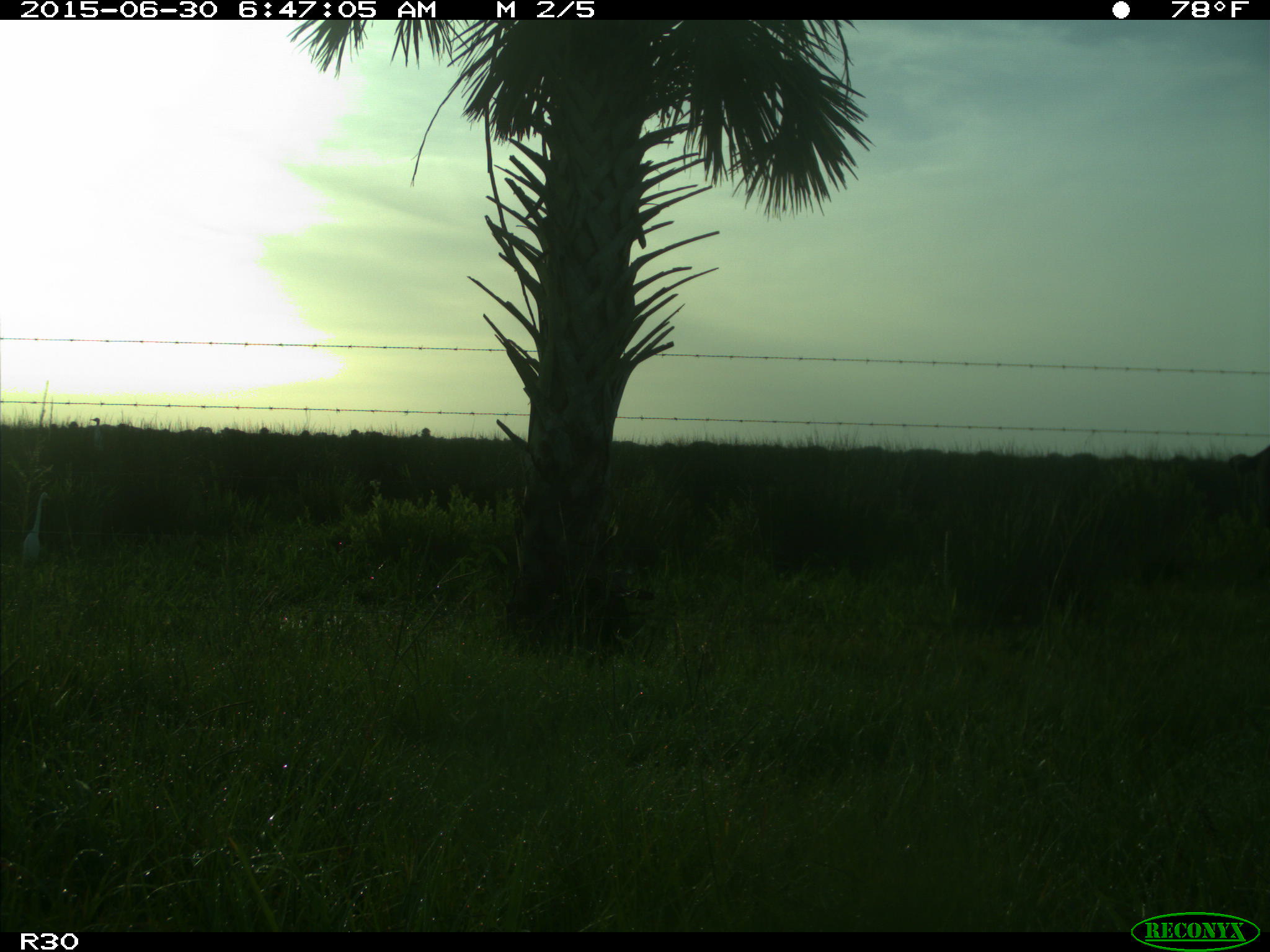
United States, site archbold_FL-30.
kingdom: Animalia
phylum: Chordata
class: Mammalia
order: Artiodactyla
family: Bovidae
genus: Bos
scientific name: Bos taurus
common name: domestic cow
Bos taurus (domestic cow).